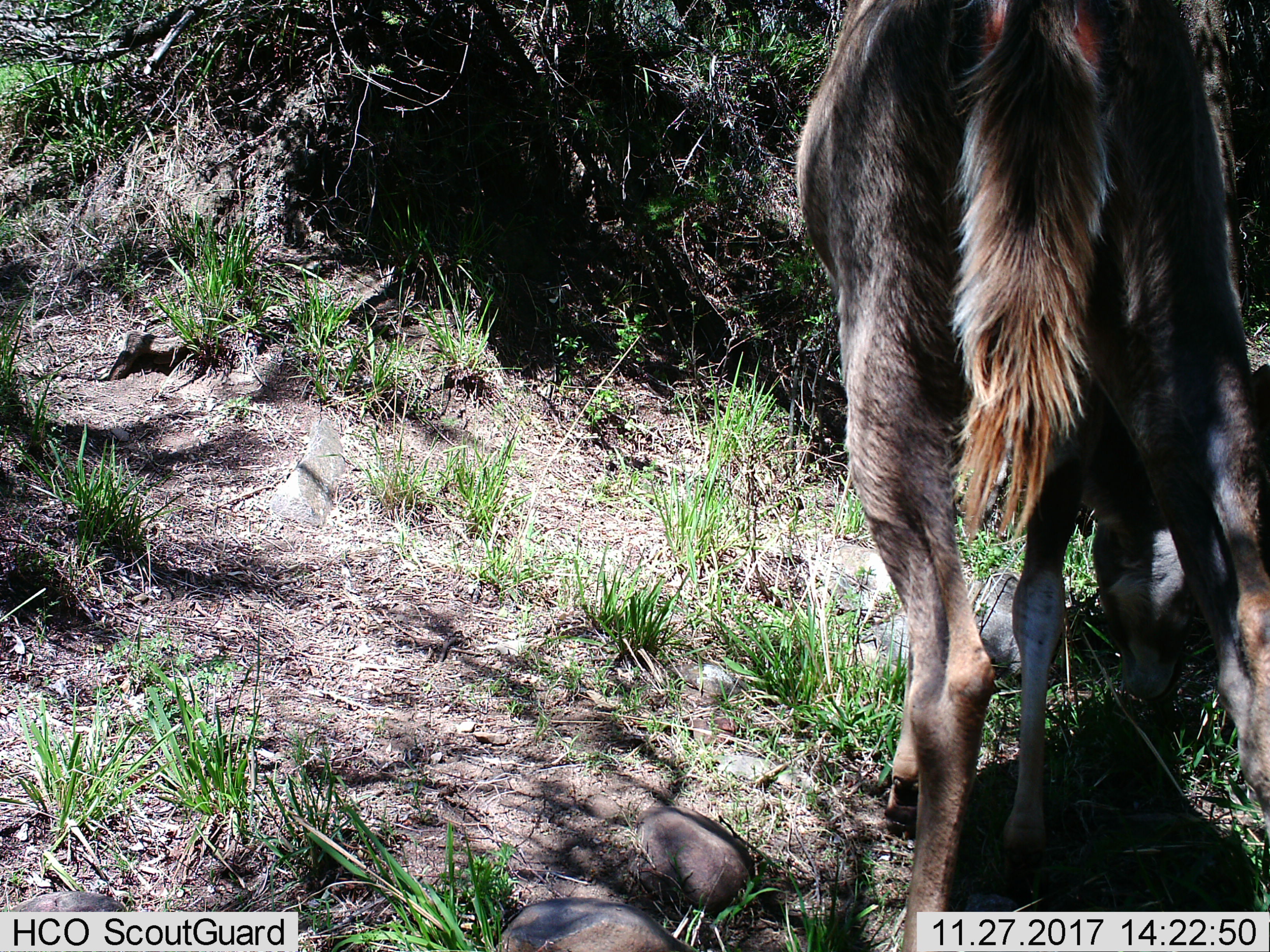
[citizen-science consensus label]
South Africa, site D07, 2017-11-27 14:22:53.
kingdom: Animalia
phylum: Chordata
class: Mammalia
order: Artiodactyla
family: Bovidae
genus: Tragelaphus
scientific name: Tragelaphus strepsiceros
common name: greater kudu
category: kudu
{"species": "kudu (greater kudu) (Tragelaphus strepsiceros)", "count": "1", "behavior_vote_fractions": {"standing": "83%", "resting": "0%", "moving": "0%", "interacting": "0%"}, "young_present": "0%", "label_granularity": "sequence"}